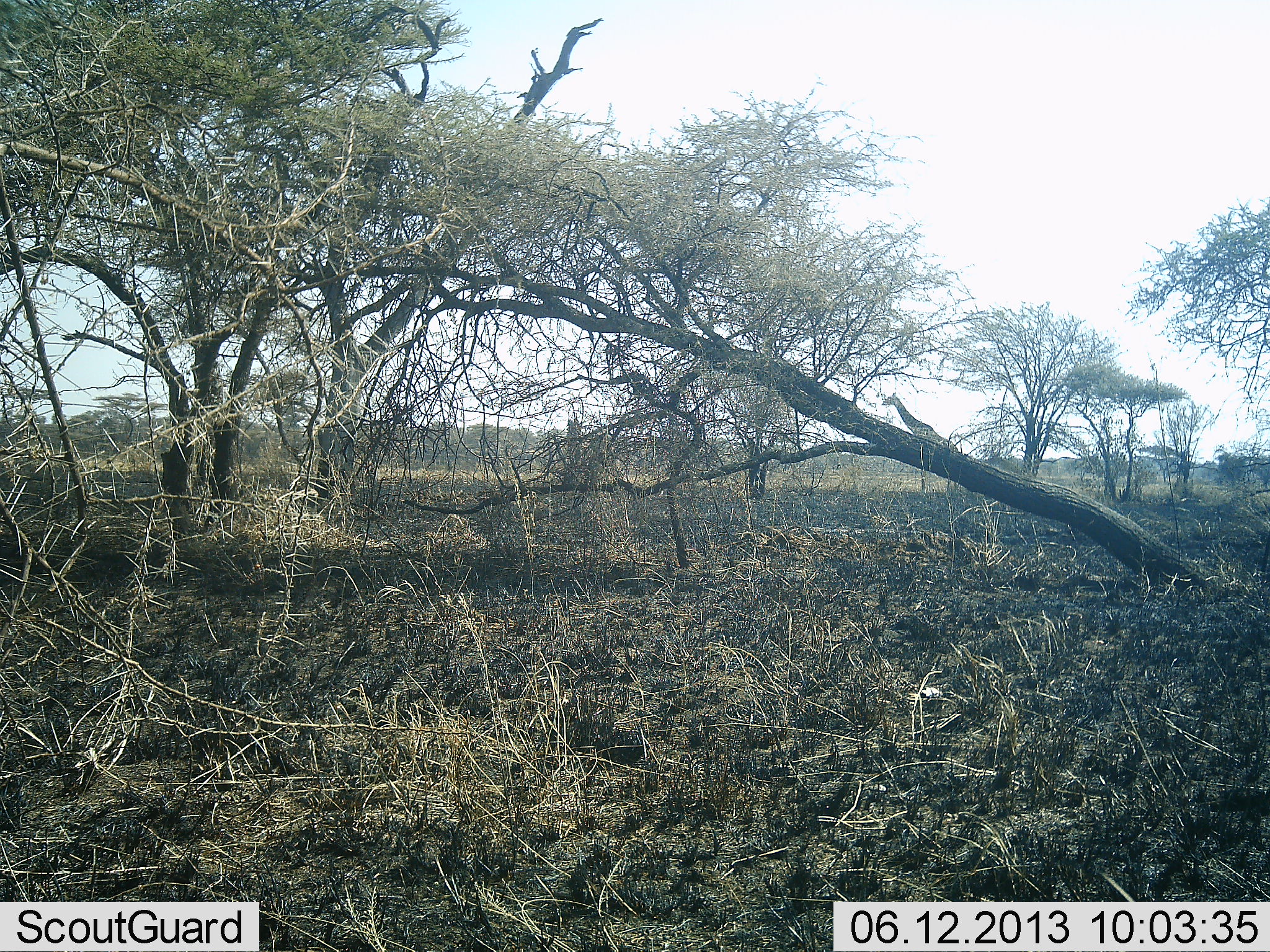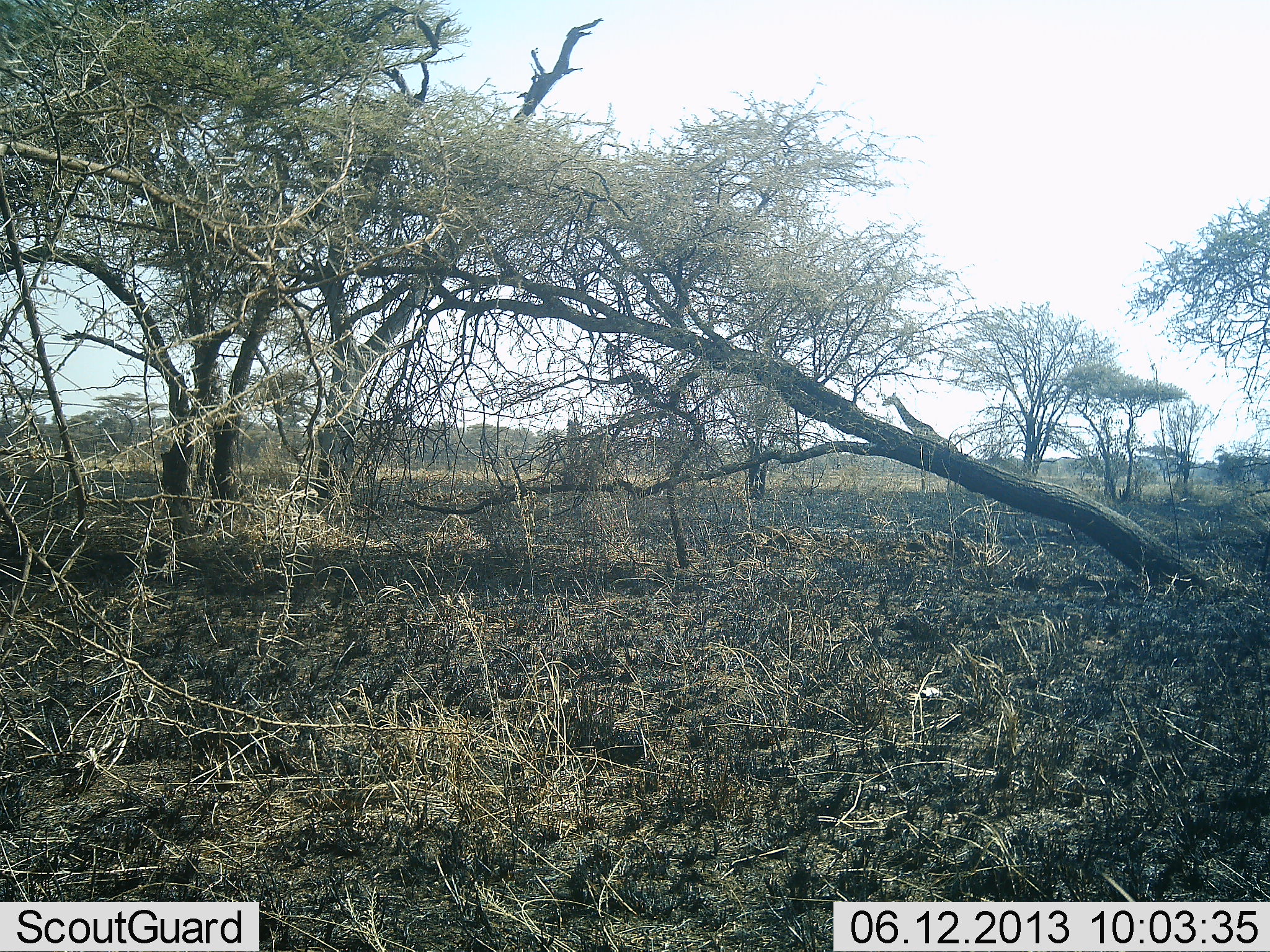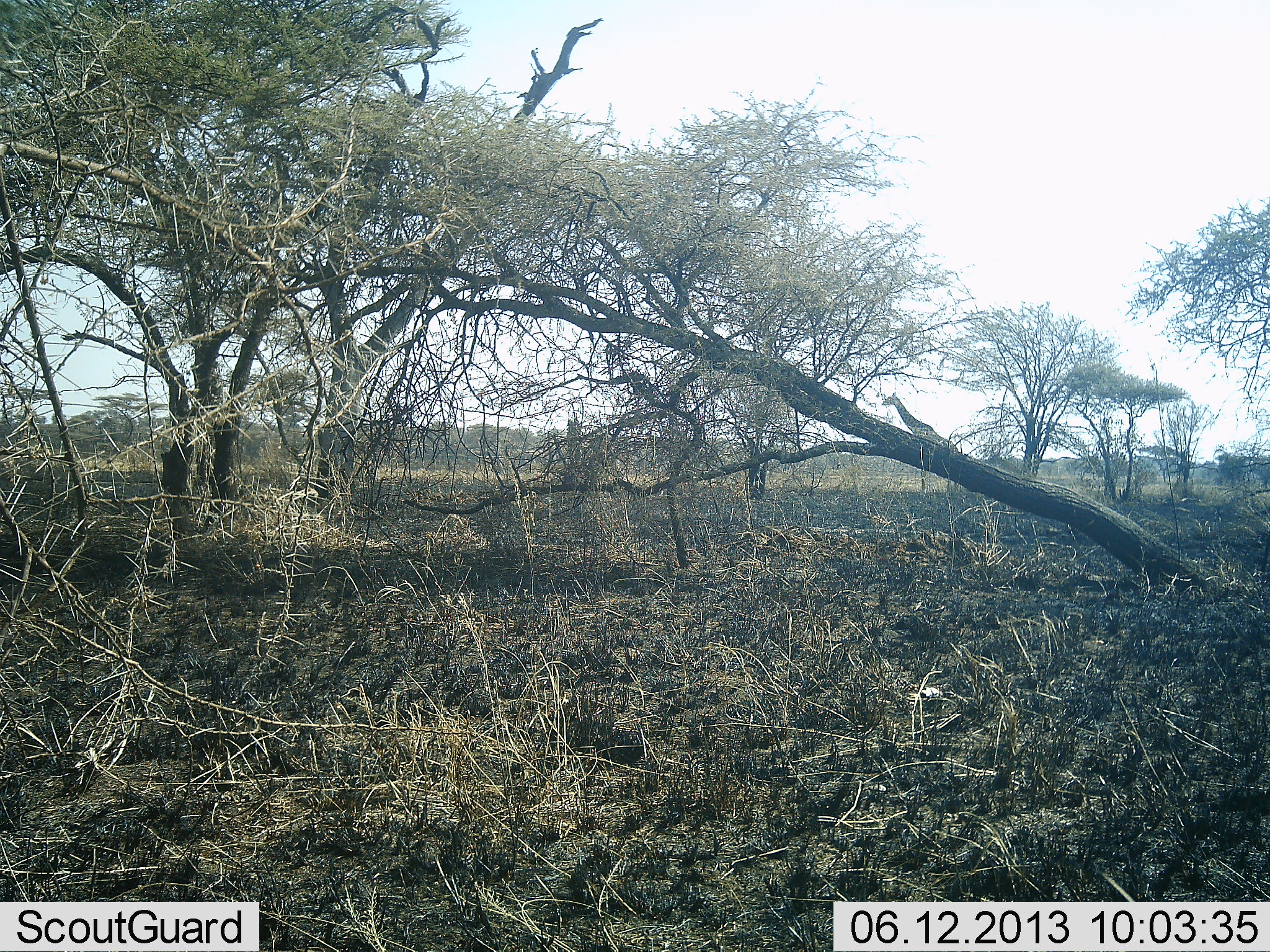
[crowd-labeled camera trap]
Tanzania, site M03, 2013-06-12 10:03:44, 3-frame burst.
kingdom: Animalia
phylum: Chordata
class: Mammalia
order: Artiodactyla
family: Giraffidae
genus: Giraffa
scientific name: Giraffa camelopardalis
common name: giraffe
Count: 1.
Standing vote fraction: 85%.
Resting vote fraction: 0%.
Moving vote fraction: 10%.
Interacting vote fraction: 0%.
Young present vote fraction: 0%.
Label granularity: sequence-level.